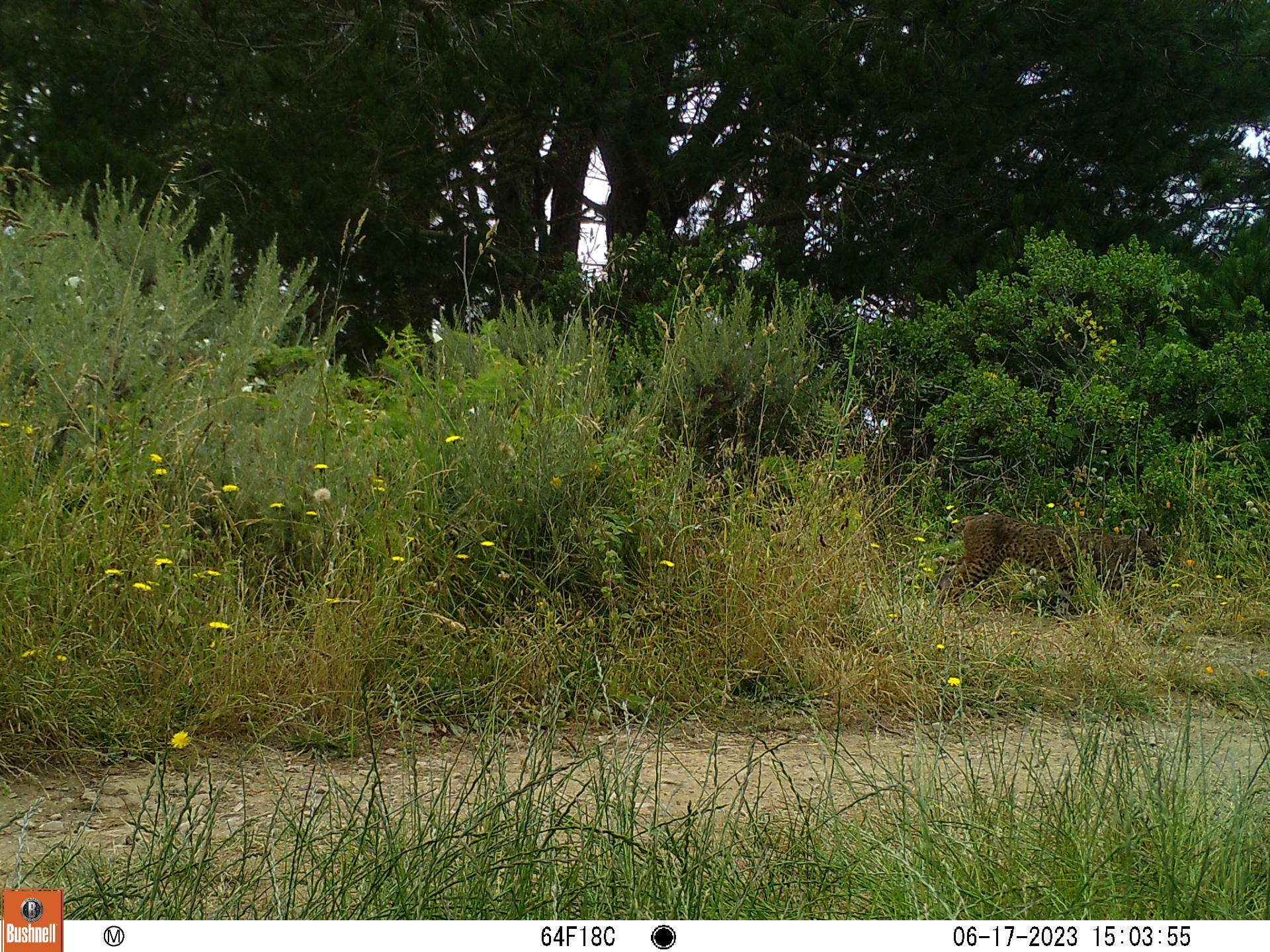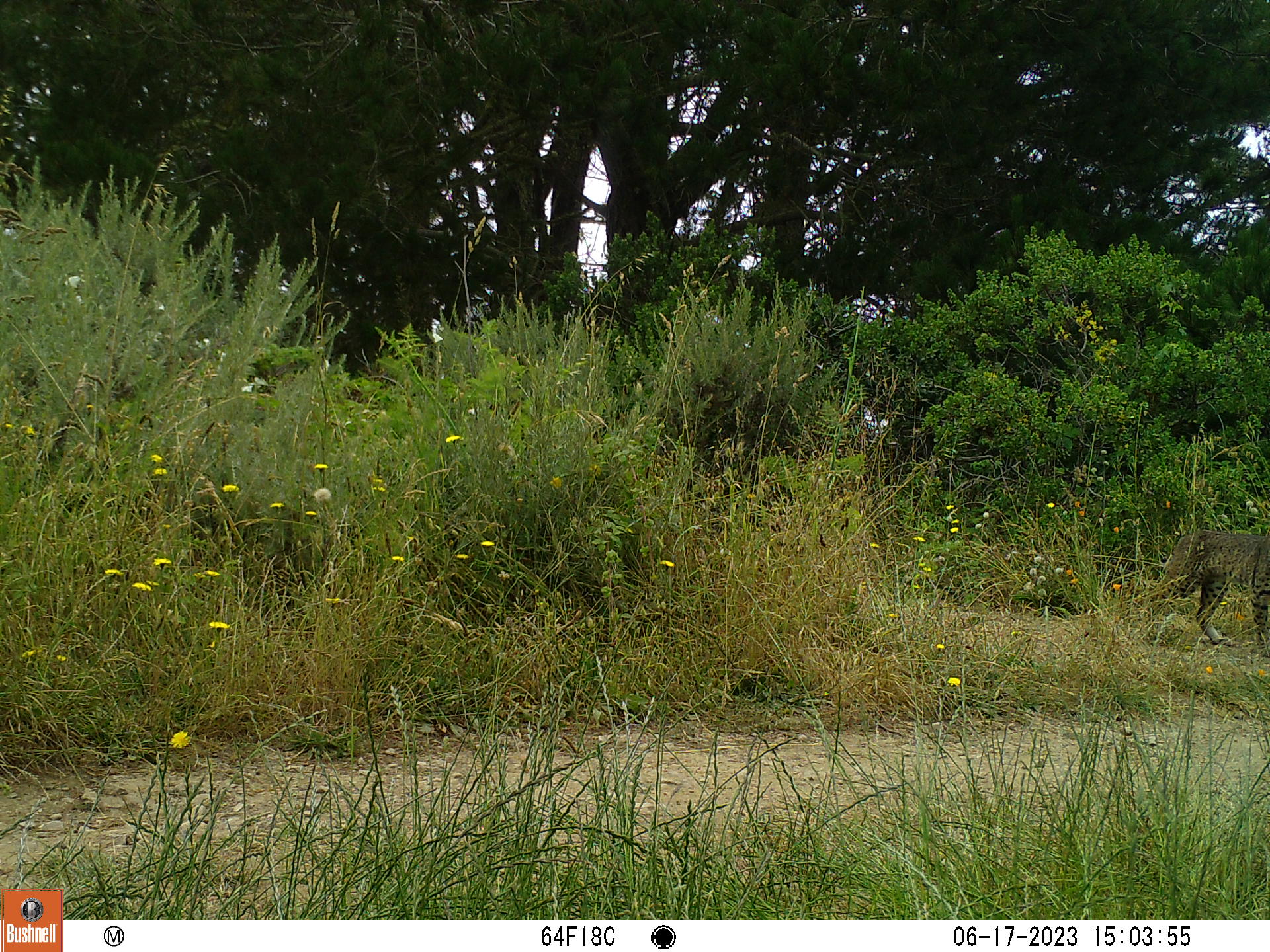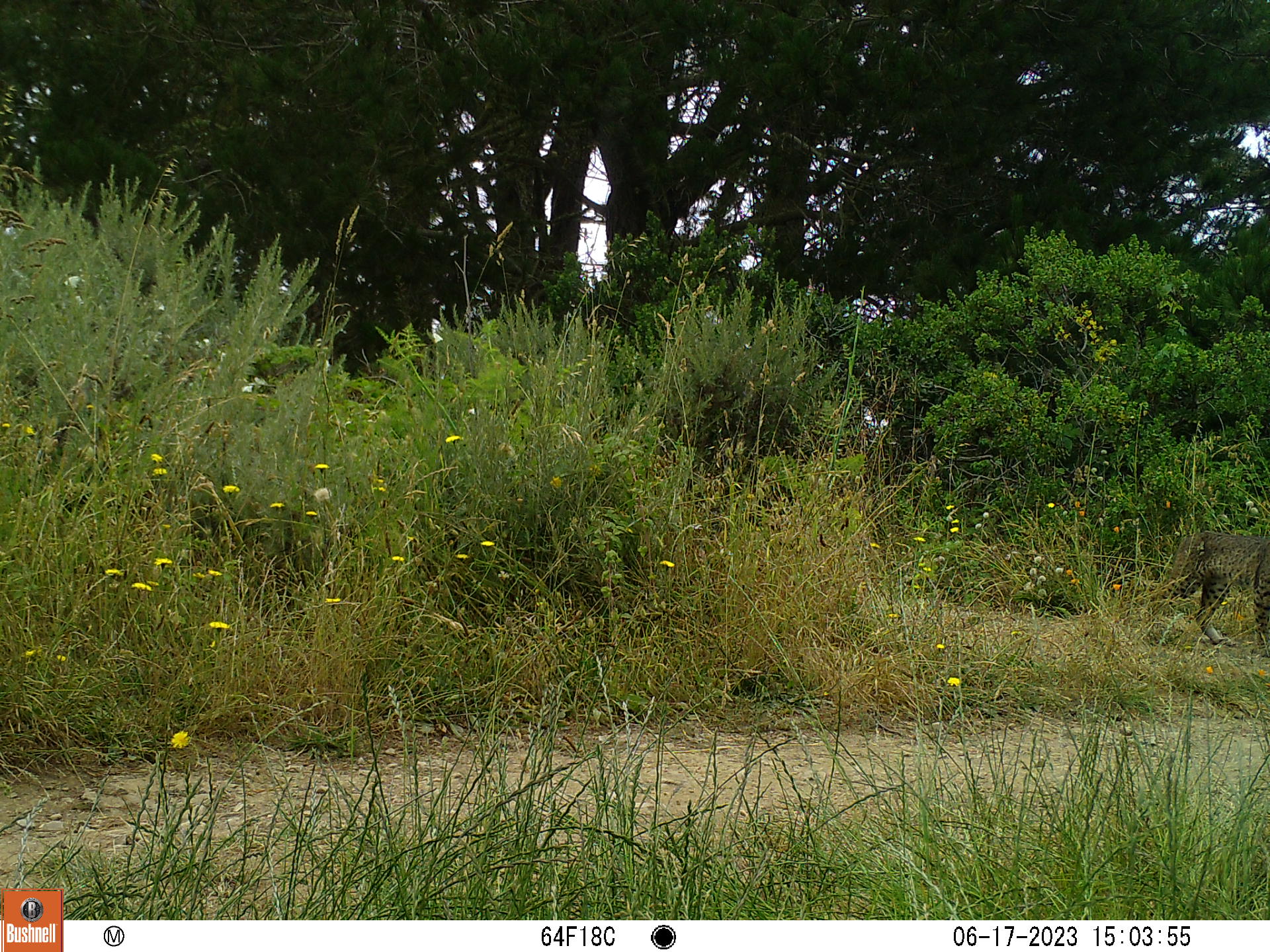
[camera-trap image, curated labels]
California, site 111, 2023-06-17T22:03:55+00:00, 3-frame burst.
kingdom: Animalia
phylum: Chordata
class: Mammalia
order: Carnivora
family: Felidae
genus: Lynx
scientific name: Lynx rufus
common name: bobcat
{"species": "bobcat (Lynx rufus)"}